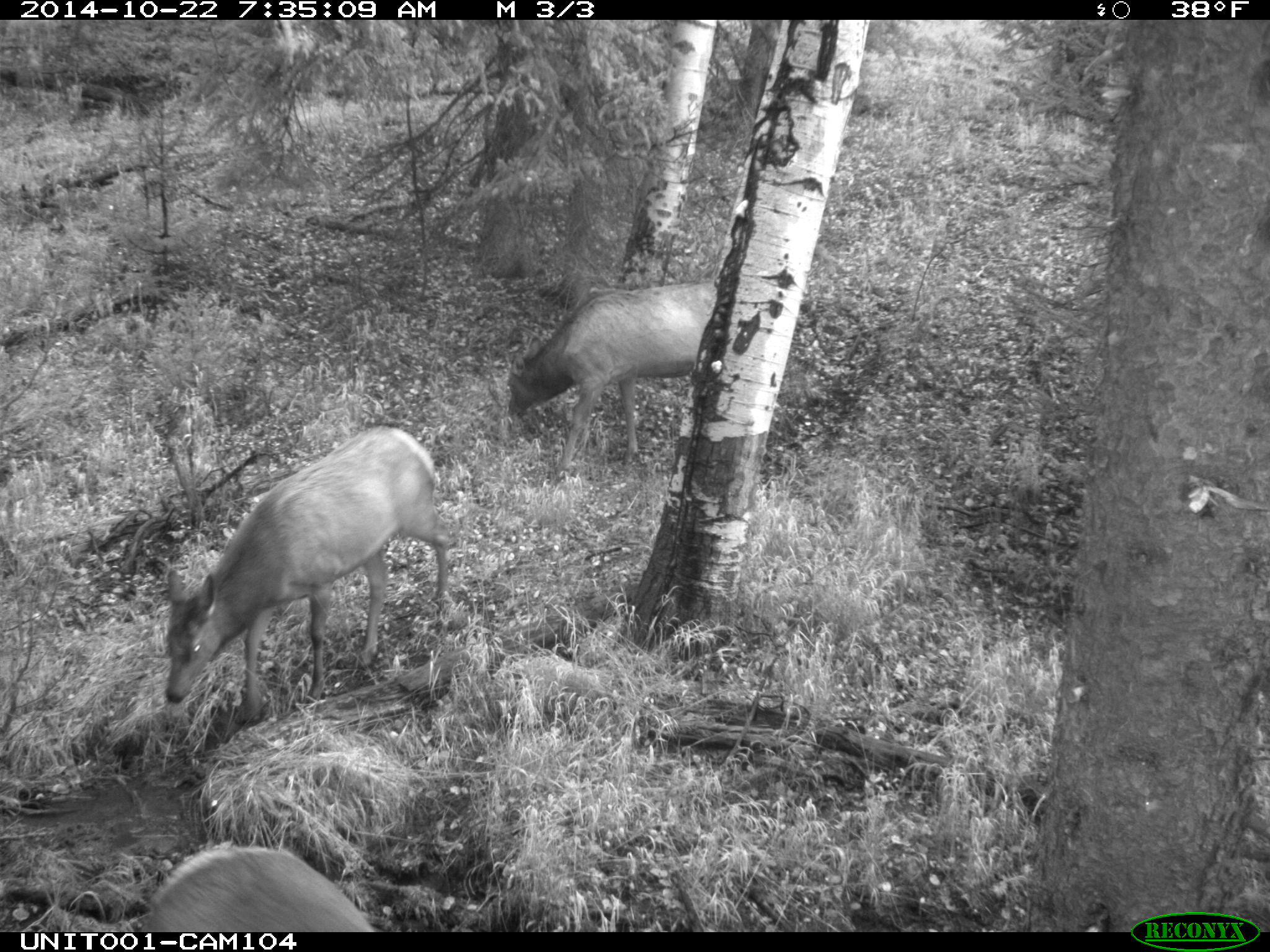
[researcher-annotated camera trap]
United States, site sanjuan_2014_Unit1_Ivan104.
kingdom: Animalia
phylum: Chordata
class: Mammalia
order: Artiodactyla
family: Cervidae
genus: Cervus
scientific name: Cervus elaphus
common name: red deer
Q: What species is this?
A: Cervus elaphus (red deer).